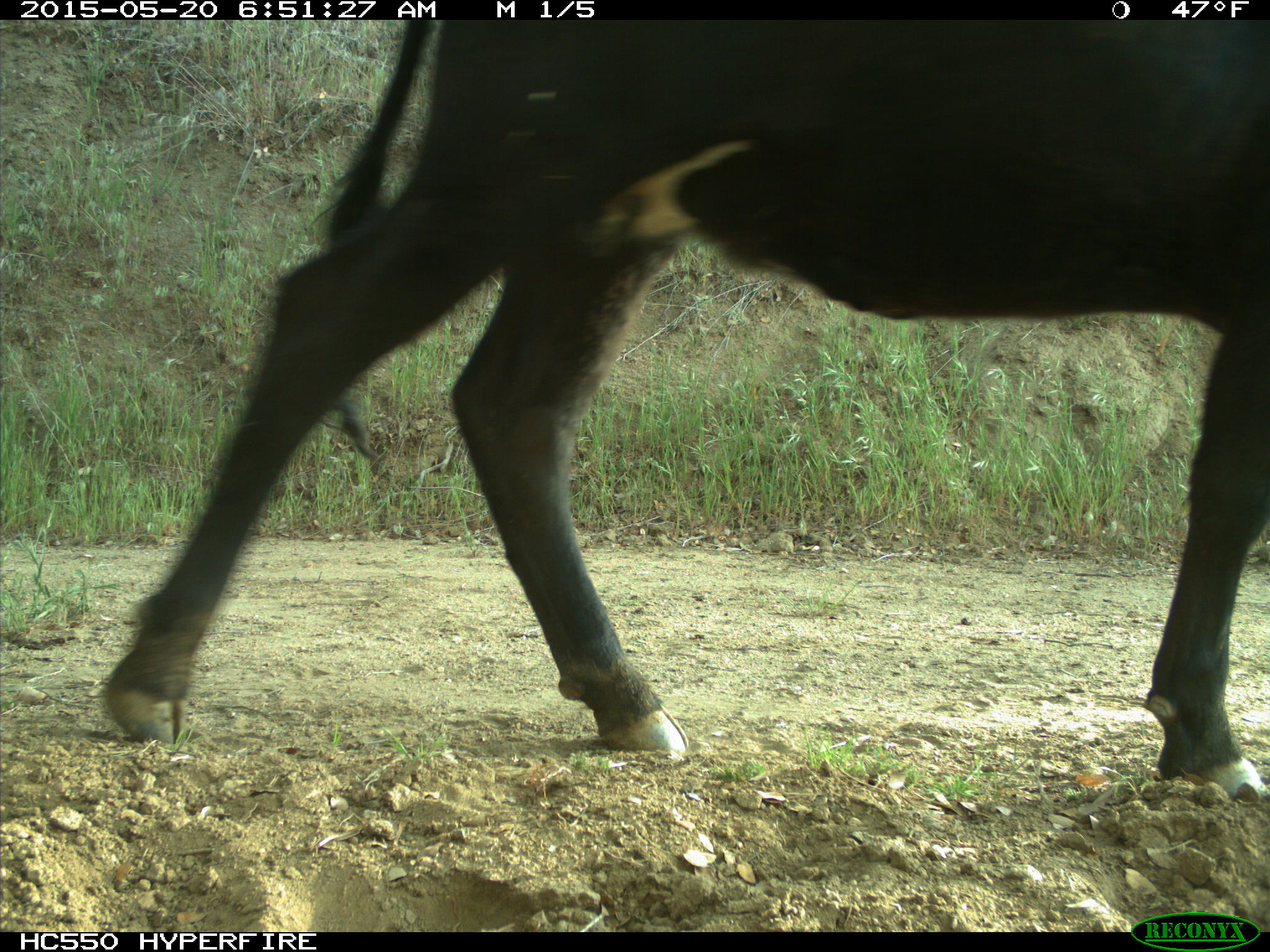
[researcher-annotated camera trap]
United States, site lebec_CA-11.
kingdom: Animalia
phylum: Chordata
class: Mammalia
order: Artiodactyla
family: Bovidae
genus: Bos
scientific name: Bos taurus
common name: domestic cow